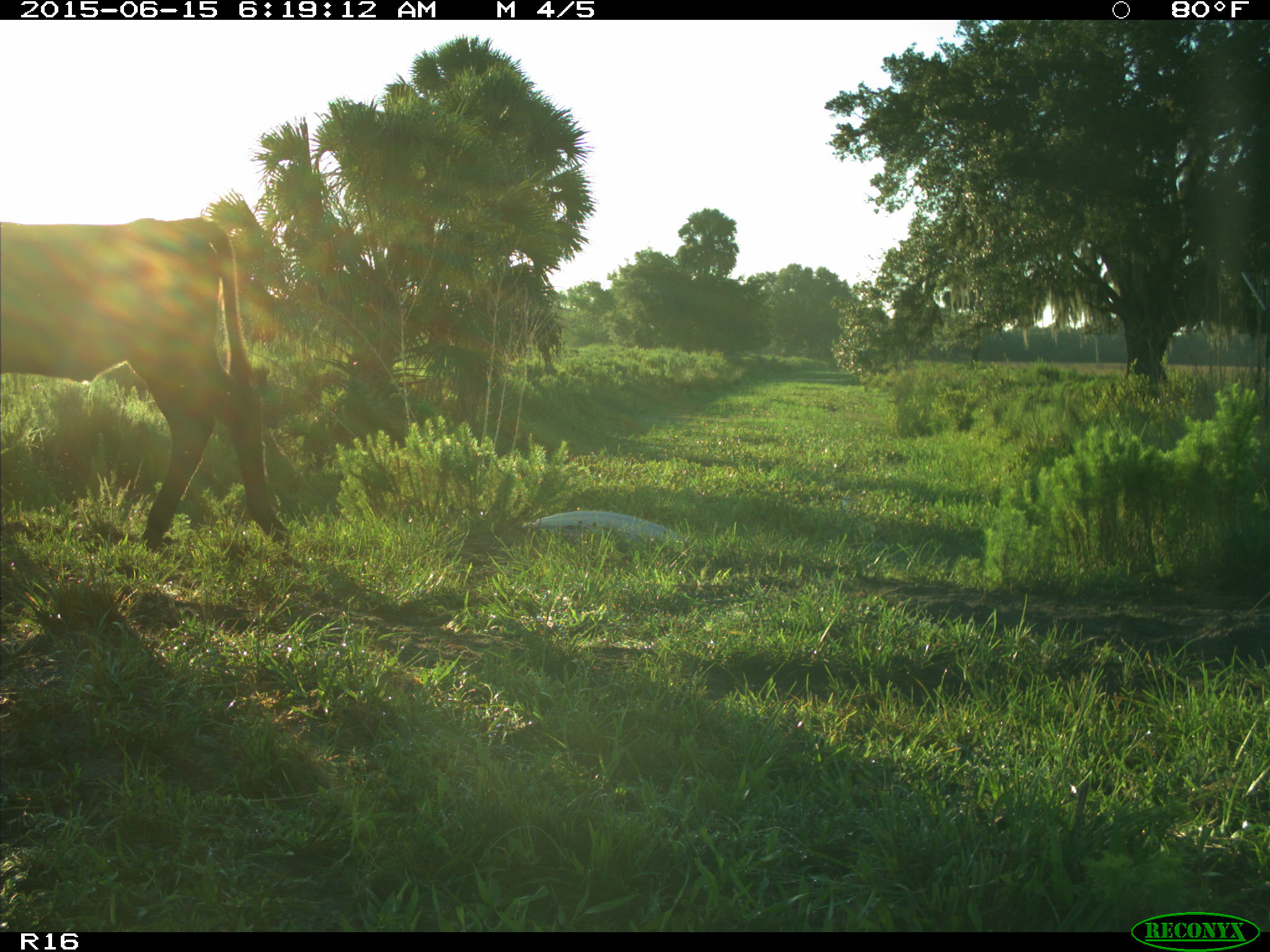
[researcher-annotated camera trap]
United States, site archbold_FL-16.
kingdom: Animalia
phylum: Chordata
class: Mammalia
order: Artiodactyla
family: Bovidae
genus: Bos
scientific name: Bos taurus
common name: domestic cow